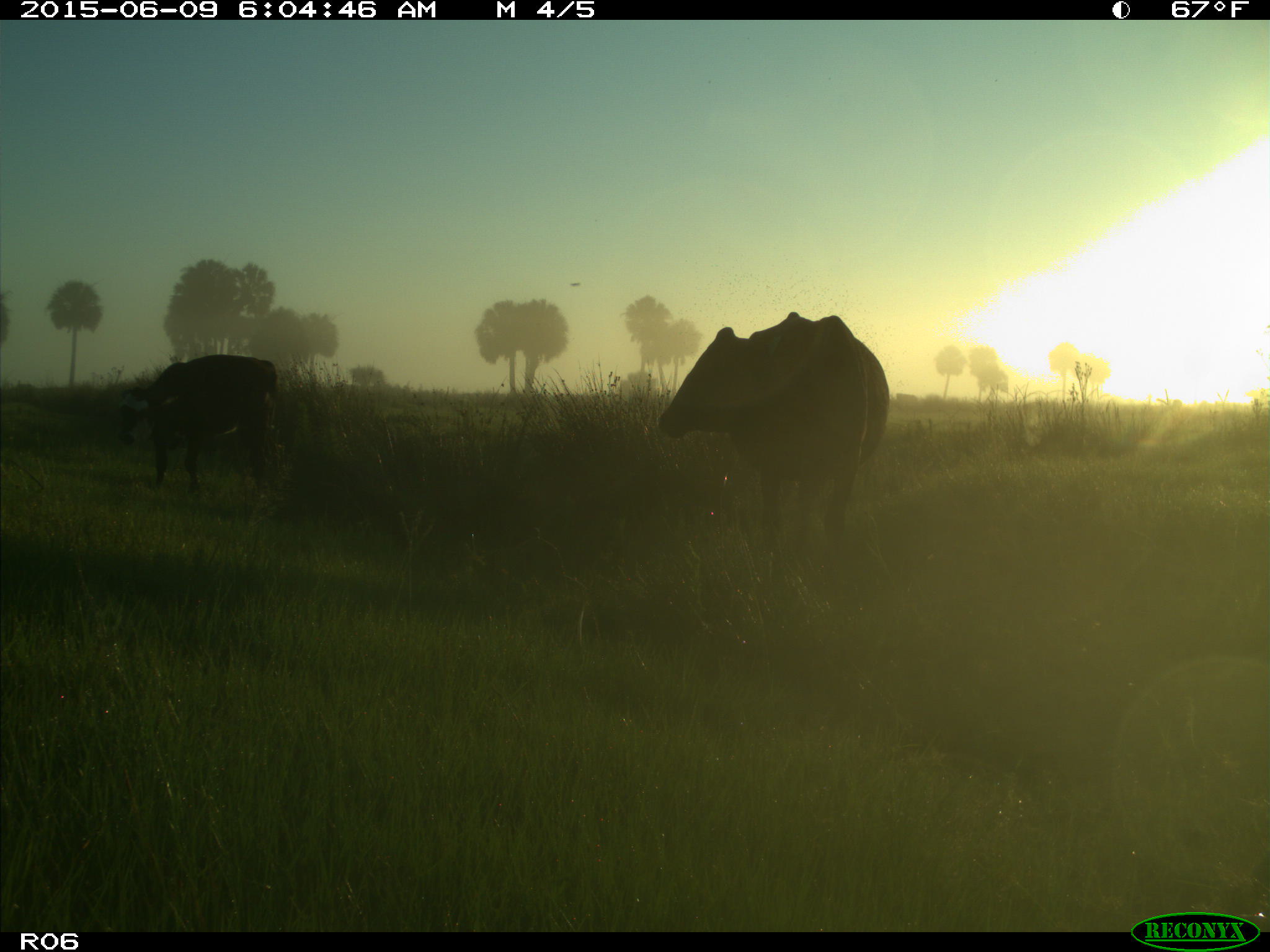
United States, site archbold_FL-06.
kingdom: Animalia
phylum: Chordata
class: Mammalia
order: Artiodactyla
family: Bovidae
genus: Bos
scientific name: Bos taurus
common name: domestic cow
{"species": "Bos taurus (domestic cow)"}